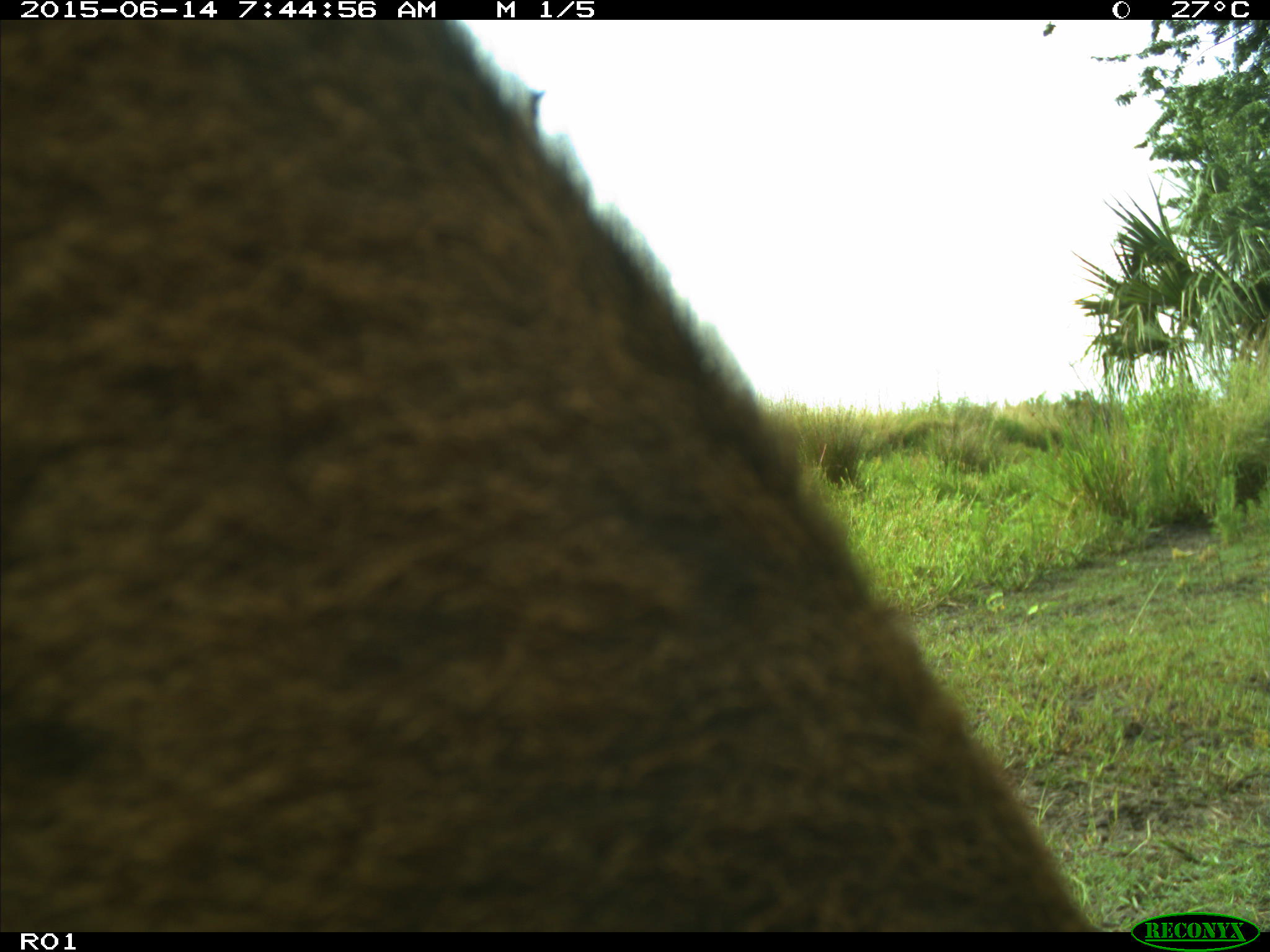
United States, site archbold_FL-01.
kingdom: Animalia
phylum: Chordata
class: Mammalia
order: Artiodactyla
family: Bovidae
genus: Bos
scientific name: Bos taurus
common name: domestic cow